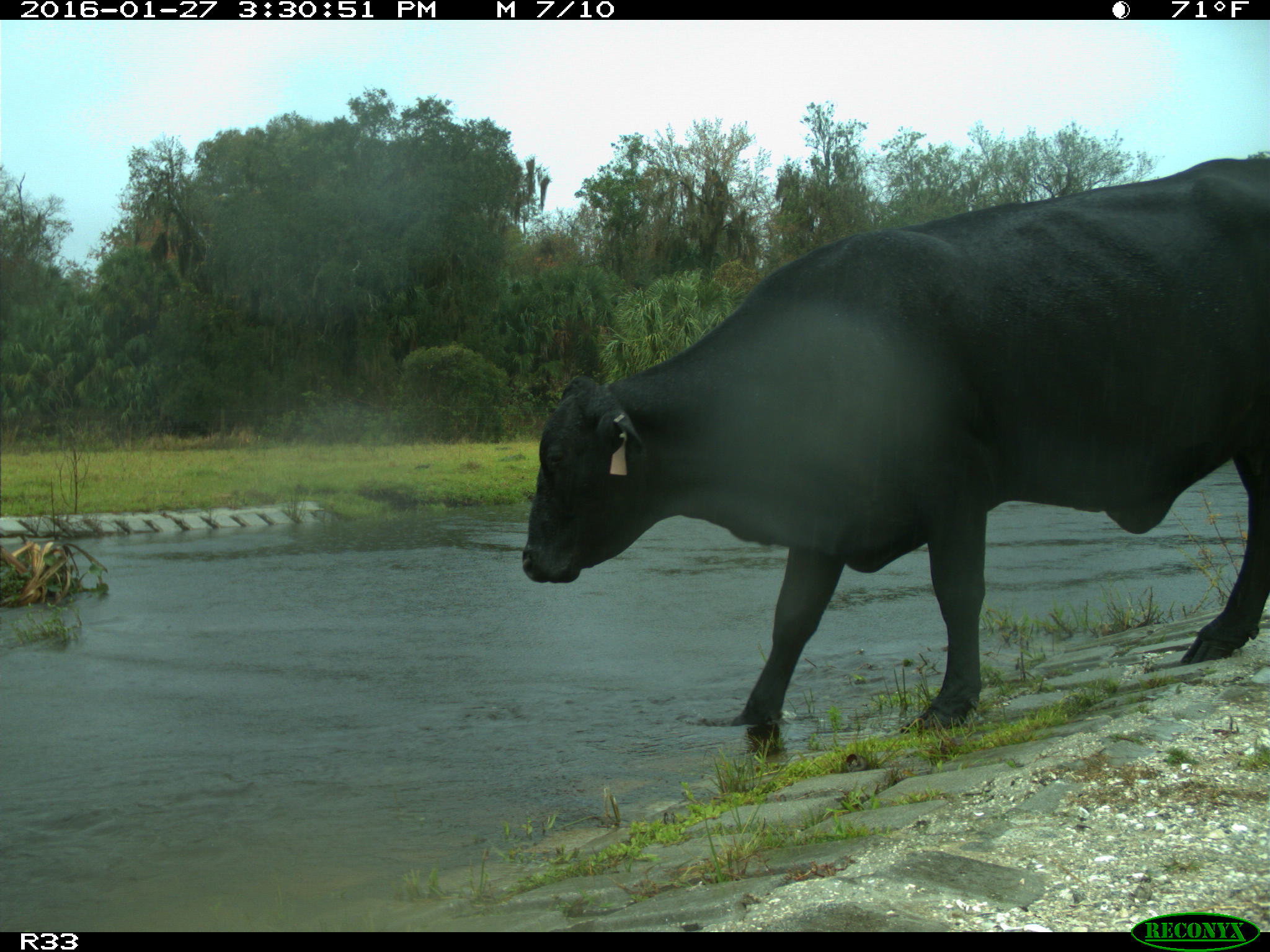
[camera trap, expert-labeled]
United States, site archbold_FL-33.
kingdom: Animalia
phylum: Chordata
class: Mammalia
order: Artiodactyla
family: Bovidae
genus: Bos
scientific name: Bos taurus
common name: domestic cow